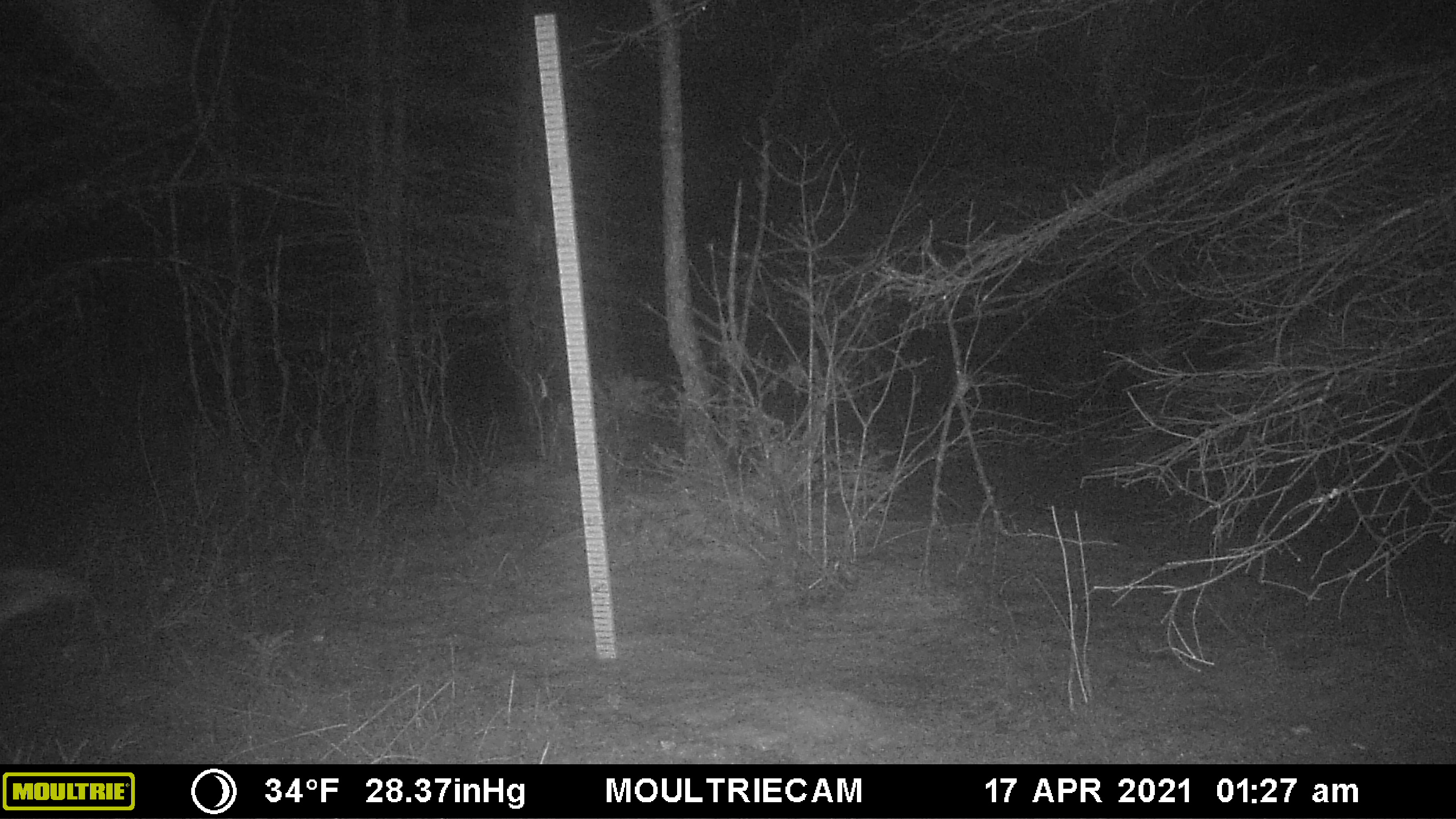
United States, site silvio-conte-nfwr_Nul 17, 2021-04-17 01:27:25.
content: unidentified animal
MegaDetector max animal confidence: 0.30